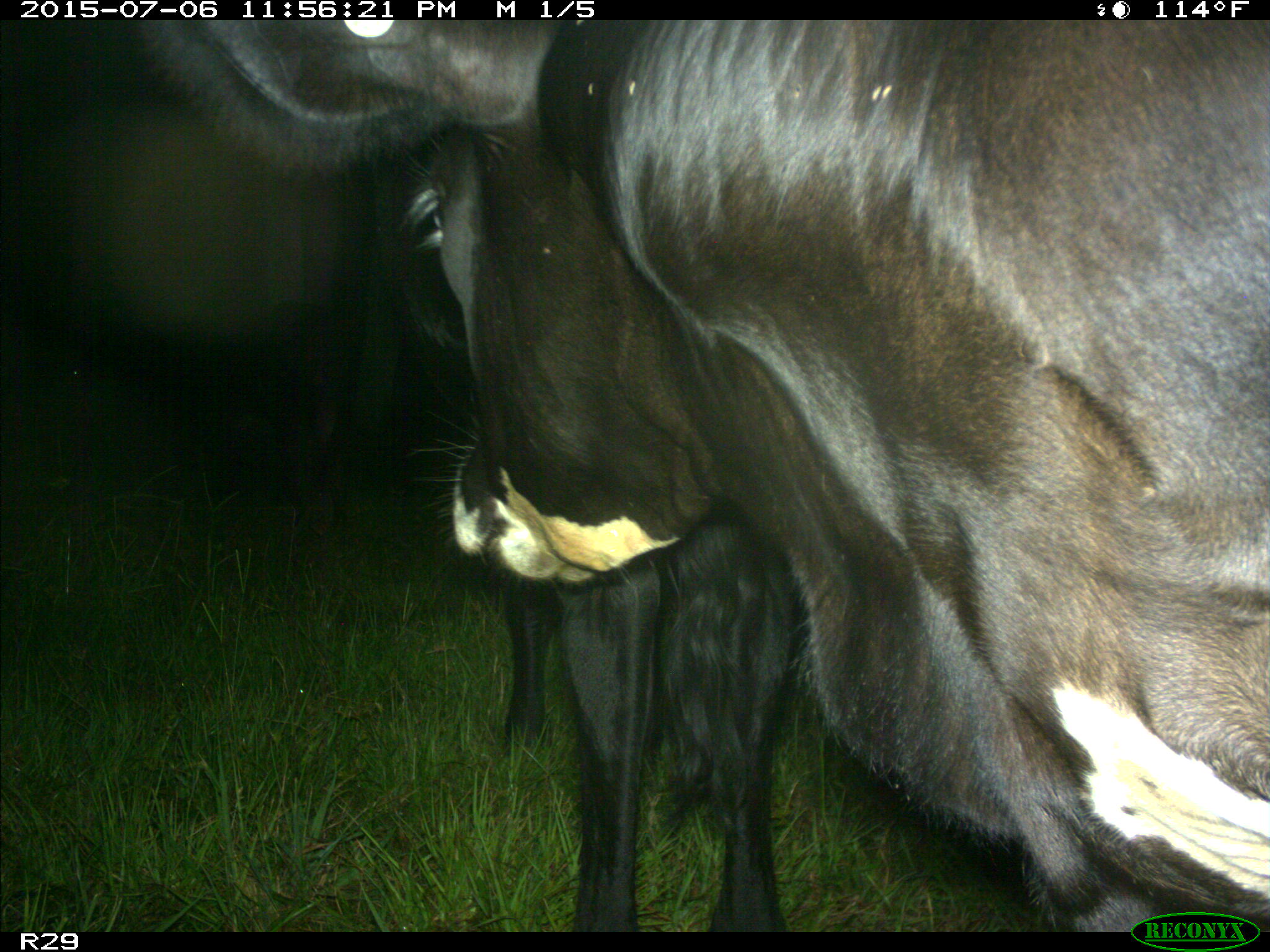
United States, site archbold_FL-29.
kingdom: Animalia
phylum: Chordata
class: Mammalia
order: Artiodactyla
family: Bovidae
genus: Bos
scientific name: Bos taurus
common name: domestic cow